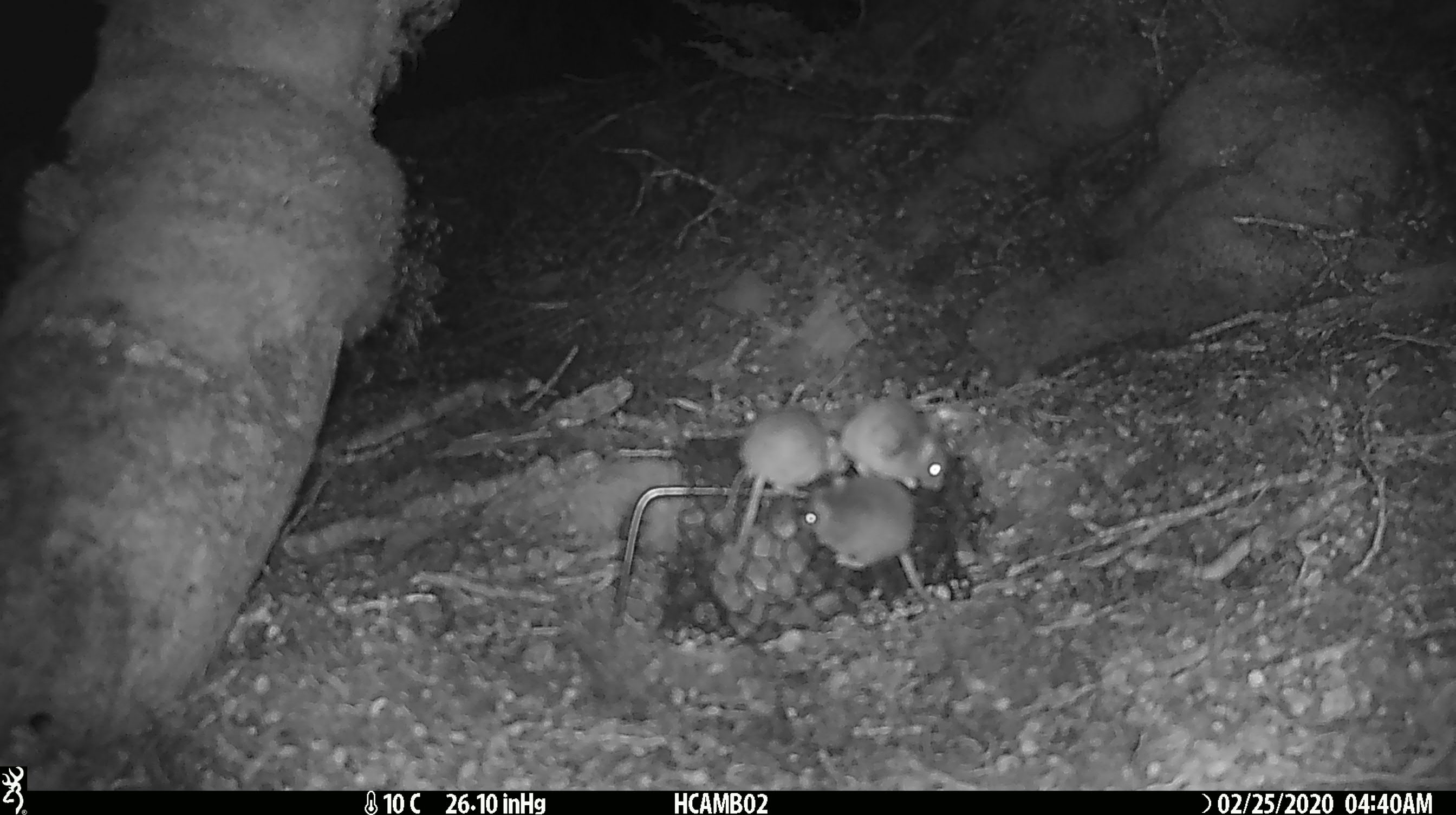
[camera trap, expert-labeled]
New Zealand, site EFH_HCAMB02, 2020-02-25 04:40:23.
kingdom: Animalia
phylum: Chordata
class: Mammalia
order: Rodentia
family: Muridae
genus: Mus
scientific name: Mus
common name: mouse